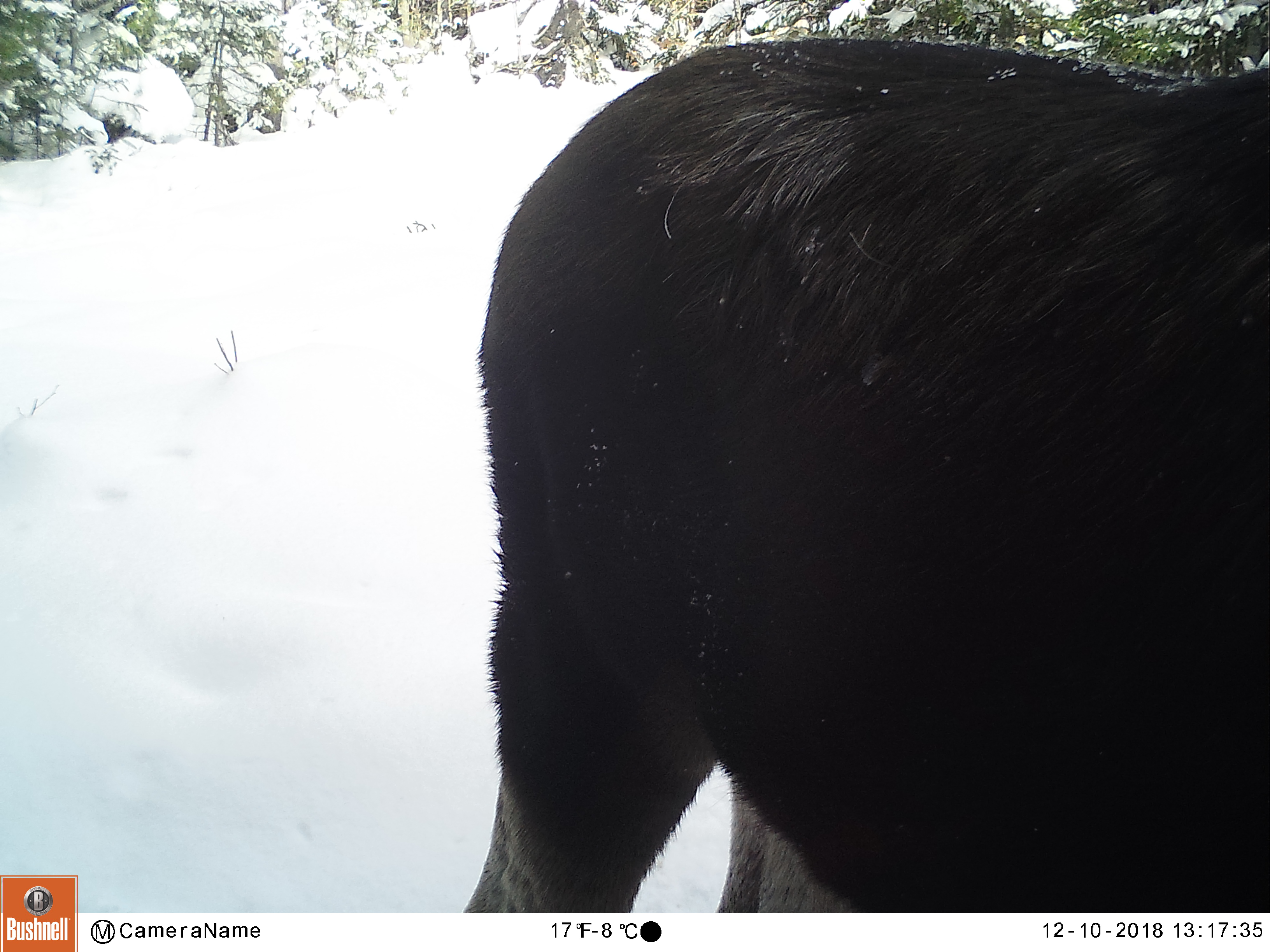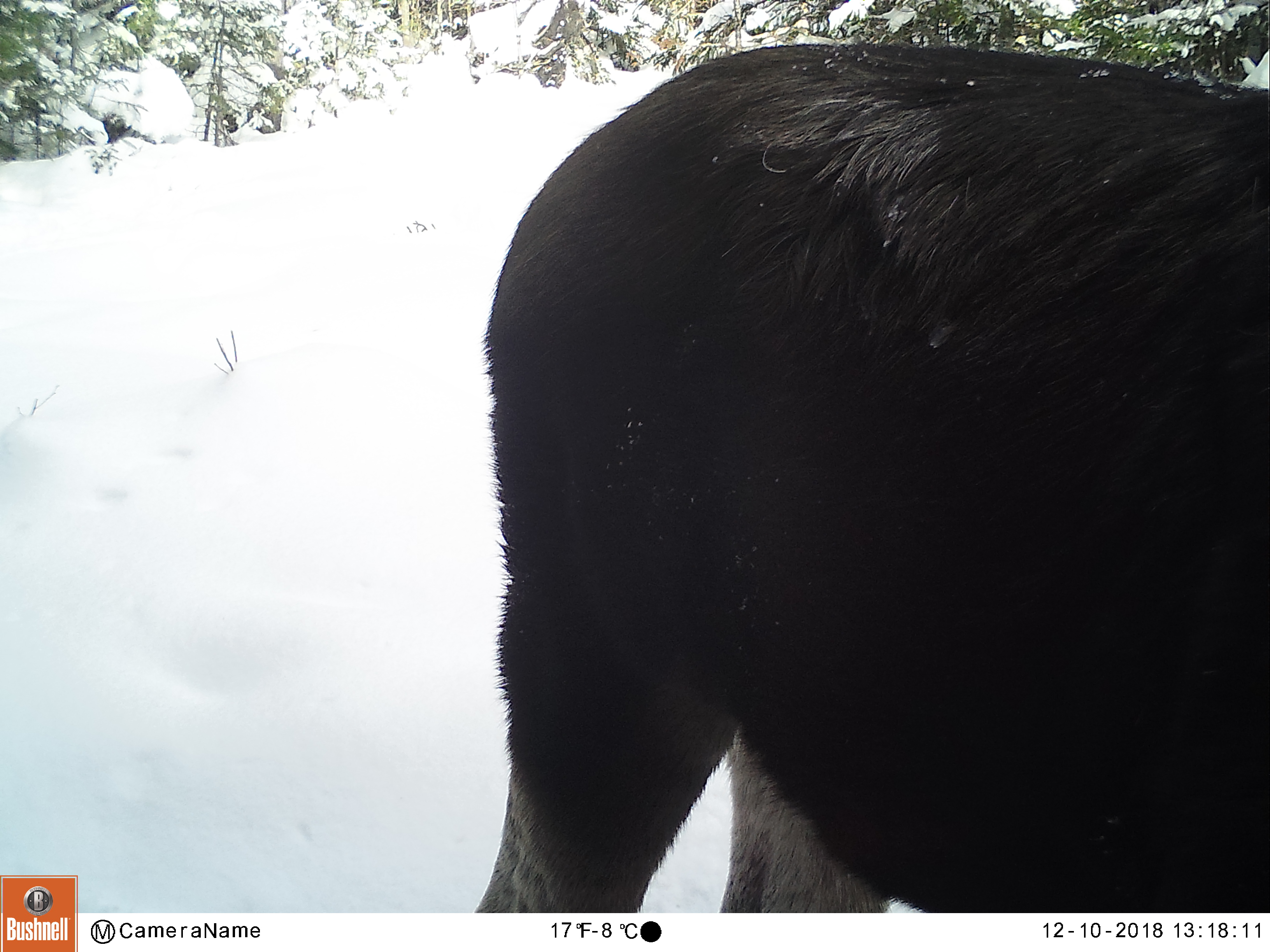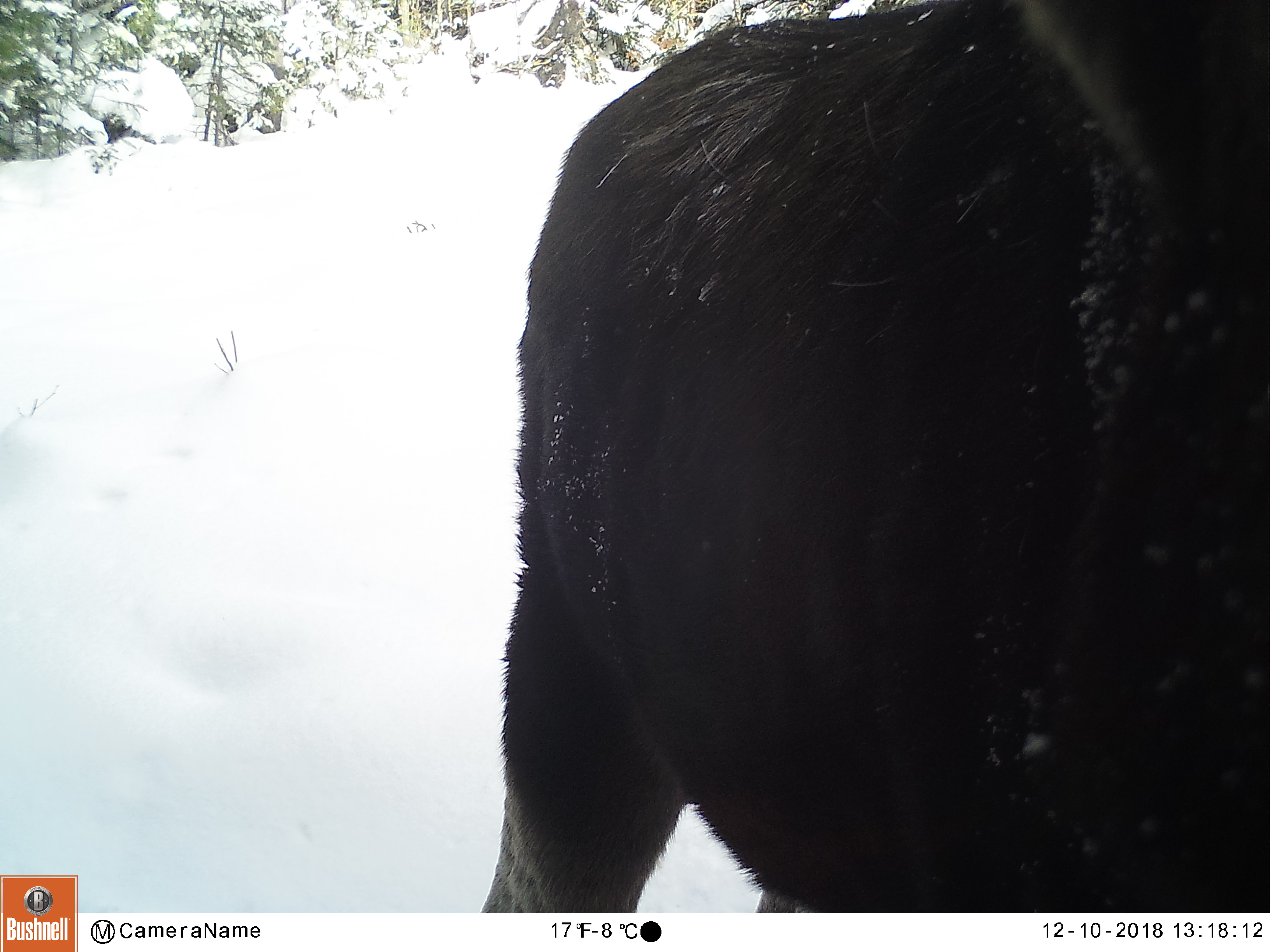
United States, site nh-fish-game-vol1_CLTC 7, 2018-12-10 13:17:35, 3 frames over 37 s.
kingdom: Animalia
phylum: Chordata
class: Mammalia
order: Artiodactyla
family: Cervidae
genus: Alces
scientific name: Alces alces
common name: moose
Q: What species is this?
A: Moose (Alces alces).